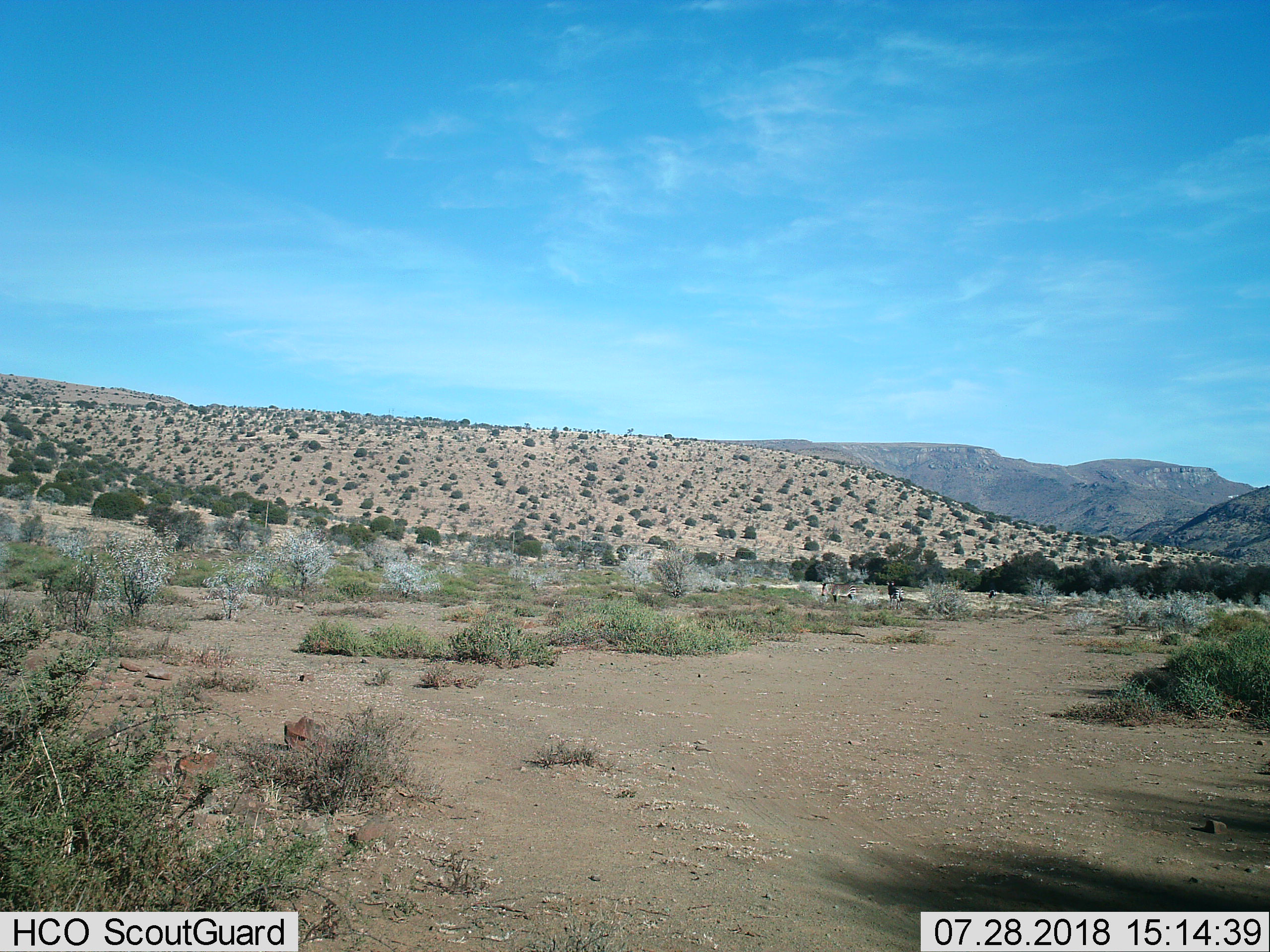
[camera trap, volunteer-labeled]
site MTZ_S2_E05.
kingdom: Animalia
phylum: Chordata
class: Mammalia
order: Perissodactyla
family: Equidae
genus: Equus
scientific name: Equus zebra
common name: mountain zebra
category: zebramountain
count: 2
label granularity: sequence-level